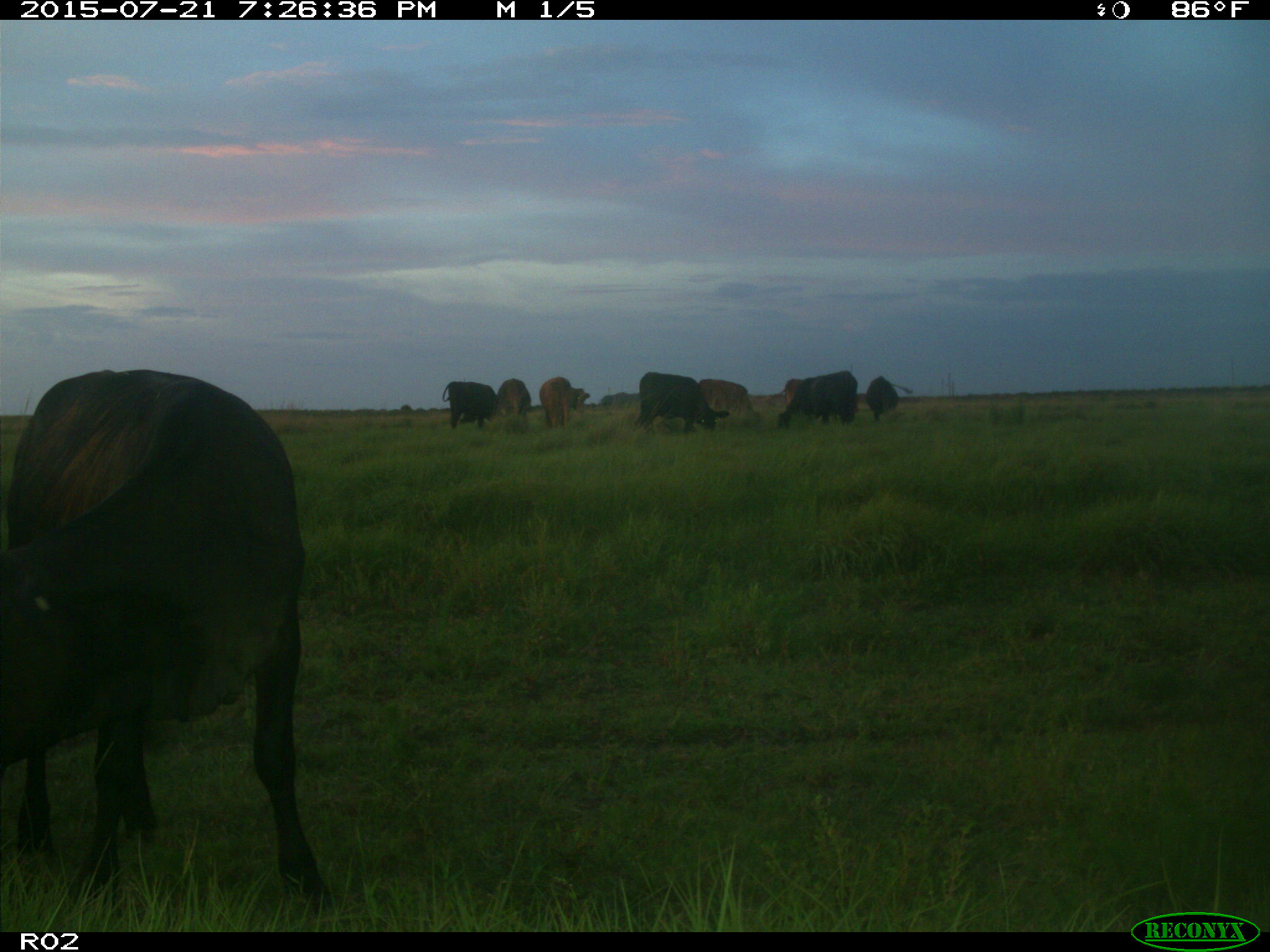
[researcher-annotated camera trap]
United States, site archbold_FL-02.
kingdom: Animalia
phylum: Chordata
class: Mammalia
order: Artiodactyla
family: Bovidae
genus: Bos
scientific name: Bos taurus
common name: domestic cow